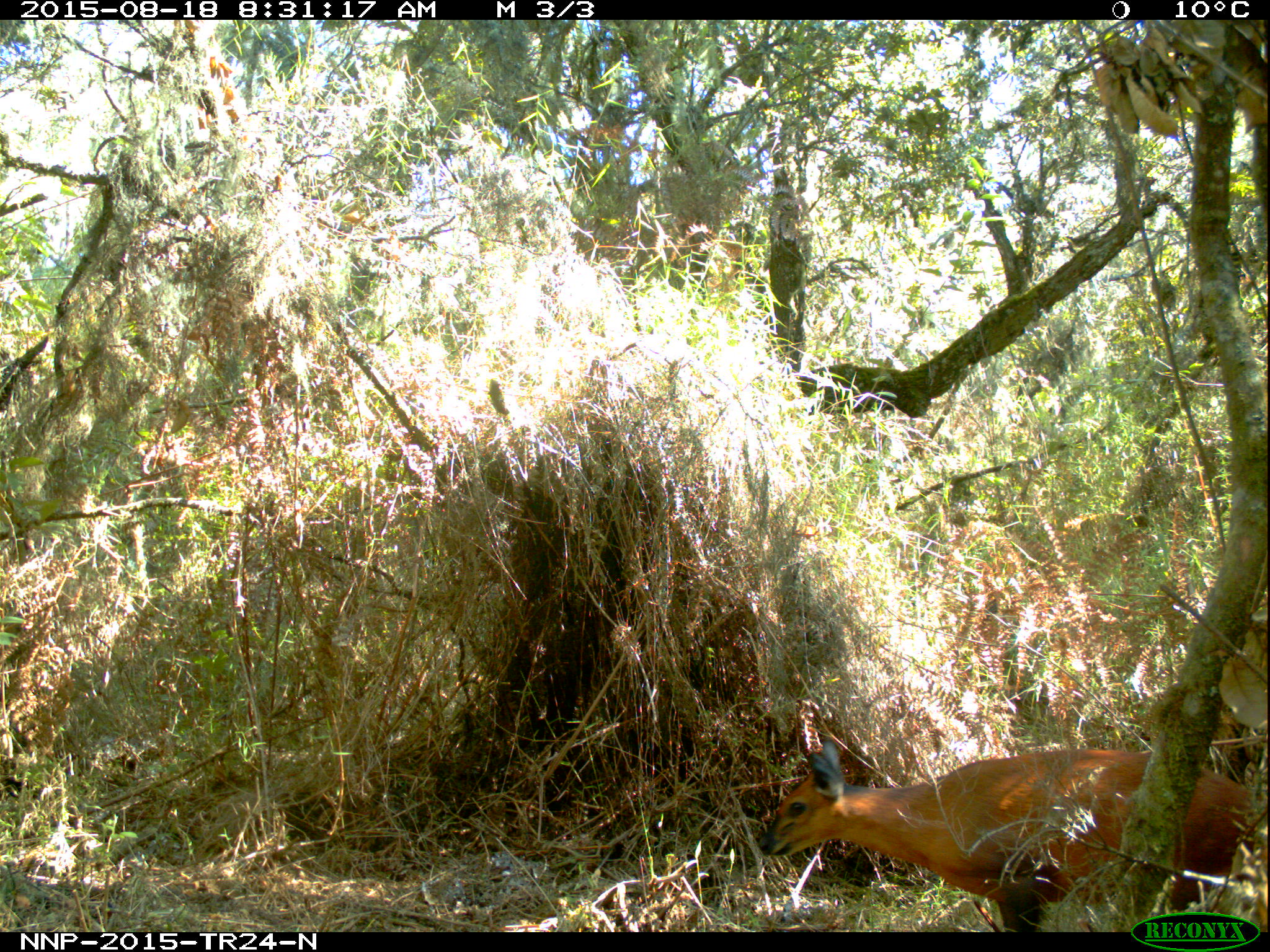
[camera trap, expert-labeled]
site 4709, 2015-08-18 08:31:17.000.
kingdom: Animalia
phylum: Chordata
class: Mammalia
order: Artiodactyla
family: Bovidae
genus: Cephalophus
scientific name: Cephalophus nigrifrons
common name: black-fronted duiker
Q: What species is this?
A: Cephalophus nigrifrons (black-fronted duiker).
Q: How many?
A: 1.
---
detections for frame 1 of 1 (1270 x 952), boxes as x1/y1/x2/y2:
cephalophus nigrifrons: 756/739/1270/925